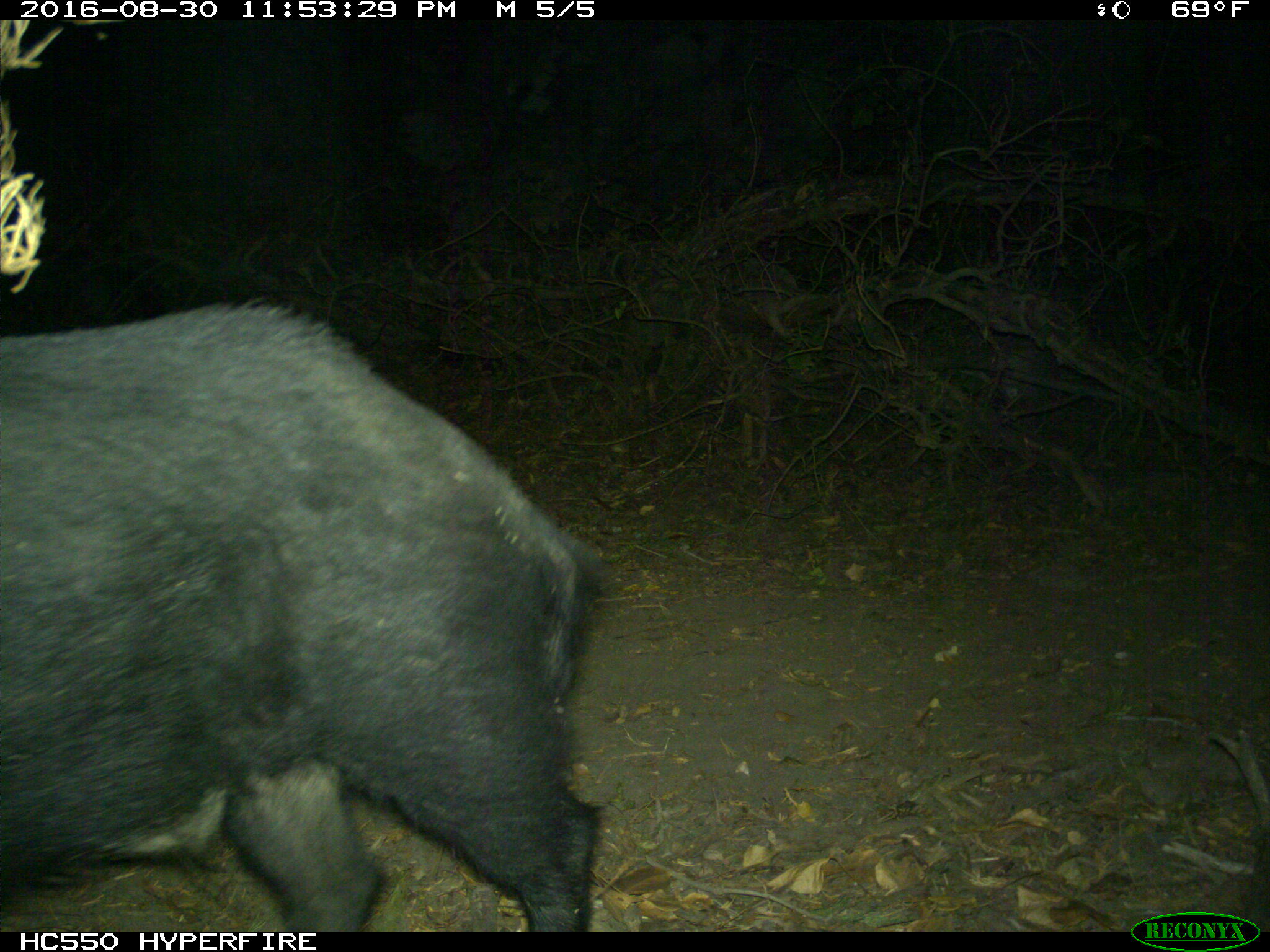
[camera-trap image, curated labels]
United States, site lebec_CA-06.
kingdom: Animalia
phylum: Chordata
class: Mammalia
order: Artiodactyla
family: Suidae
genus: Sus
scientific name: Sus scrofa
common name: wild boar